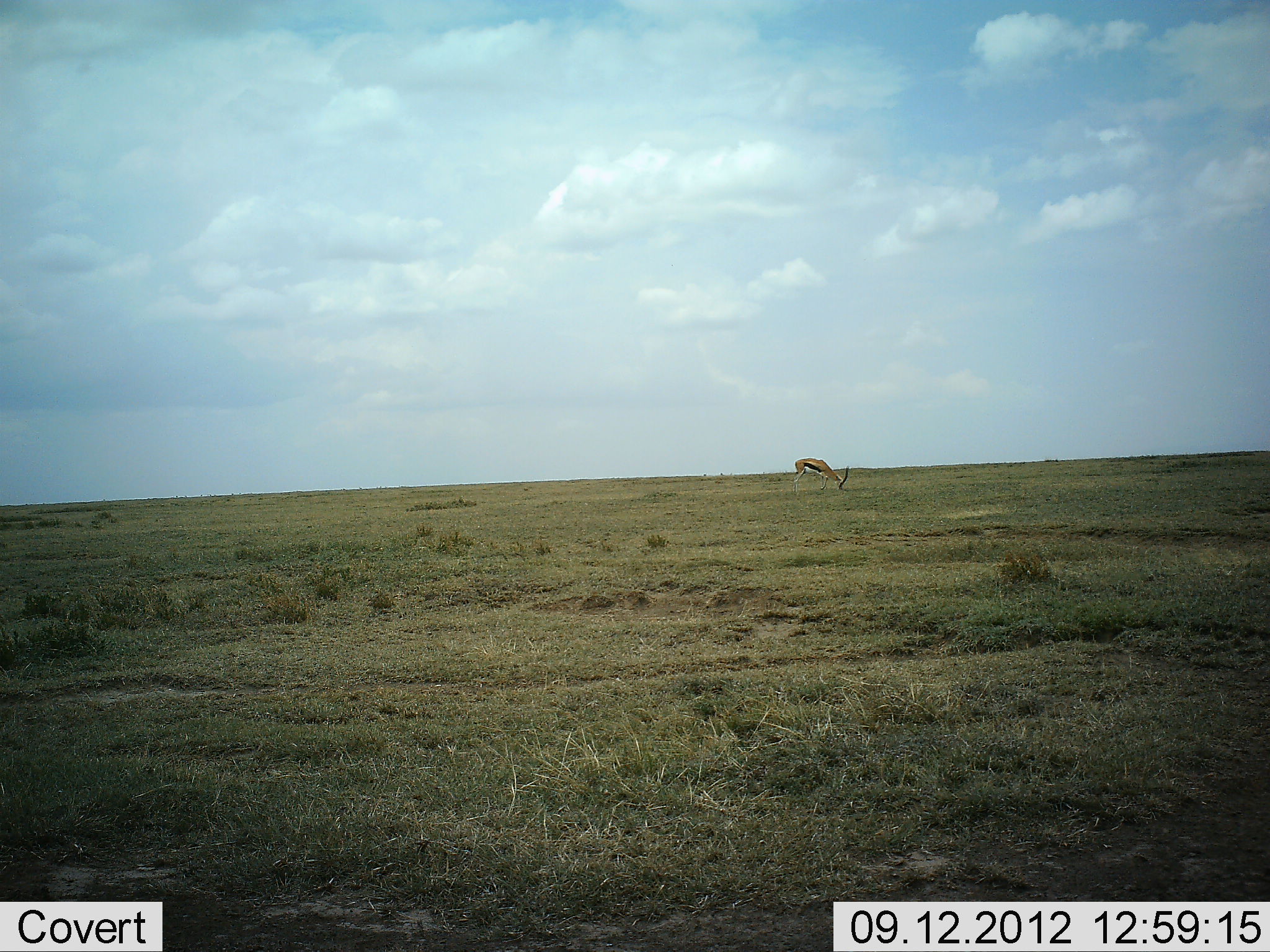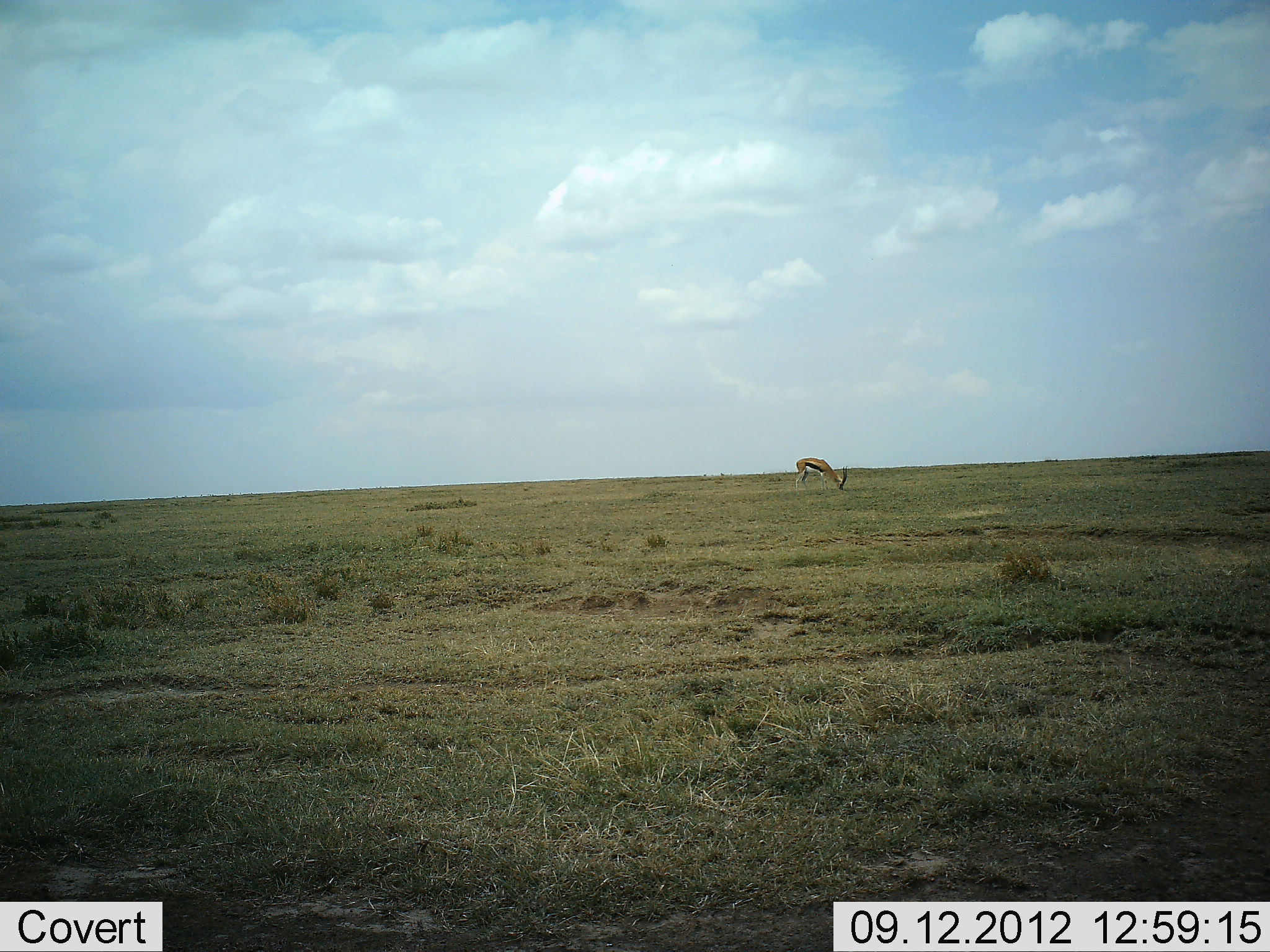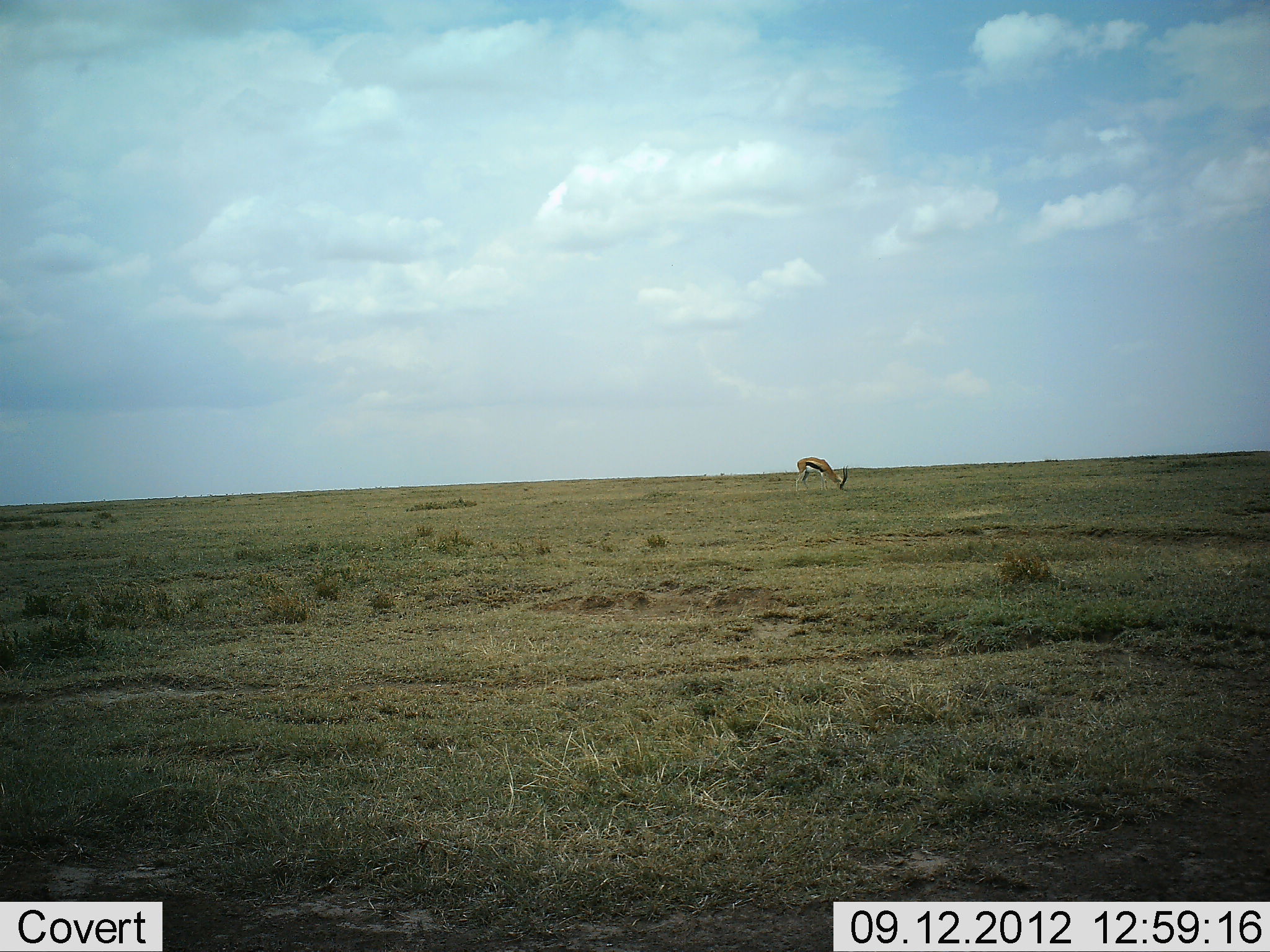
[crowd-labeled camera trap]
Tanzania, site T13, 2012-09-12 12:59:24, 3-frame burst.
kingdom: Animalia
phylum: Chordata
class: Mammalia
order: Artiodactyla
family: Bovidae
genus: Eudorcas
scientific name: Eudorcas thomsonii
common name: thomson's gazelle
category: gazellethomsons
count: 1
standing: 50%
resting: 0%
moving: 0%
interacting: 0%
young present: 0%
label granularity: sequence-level